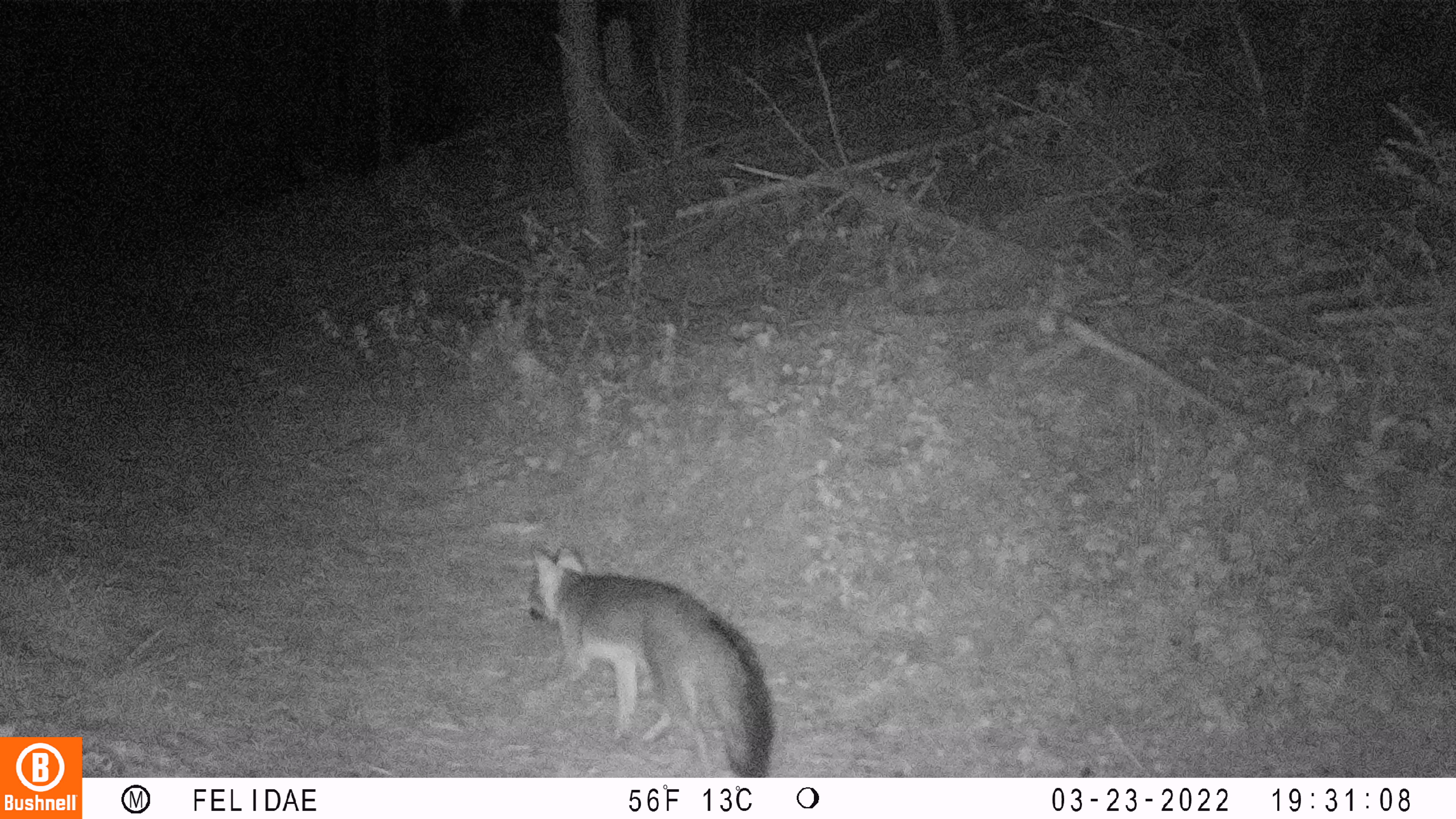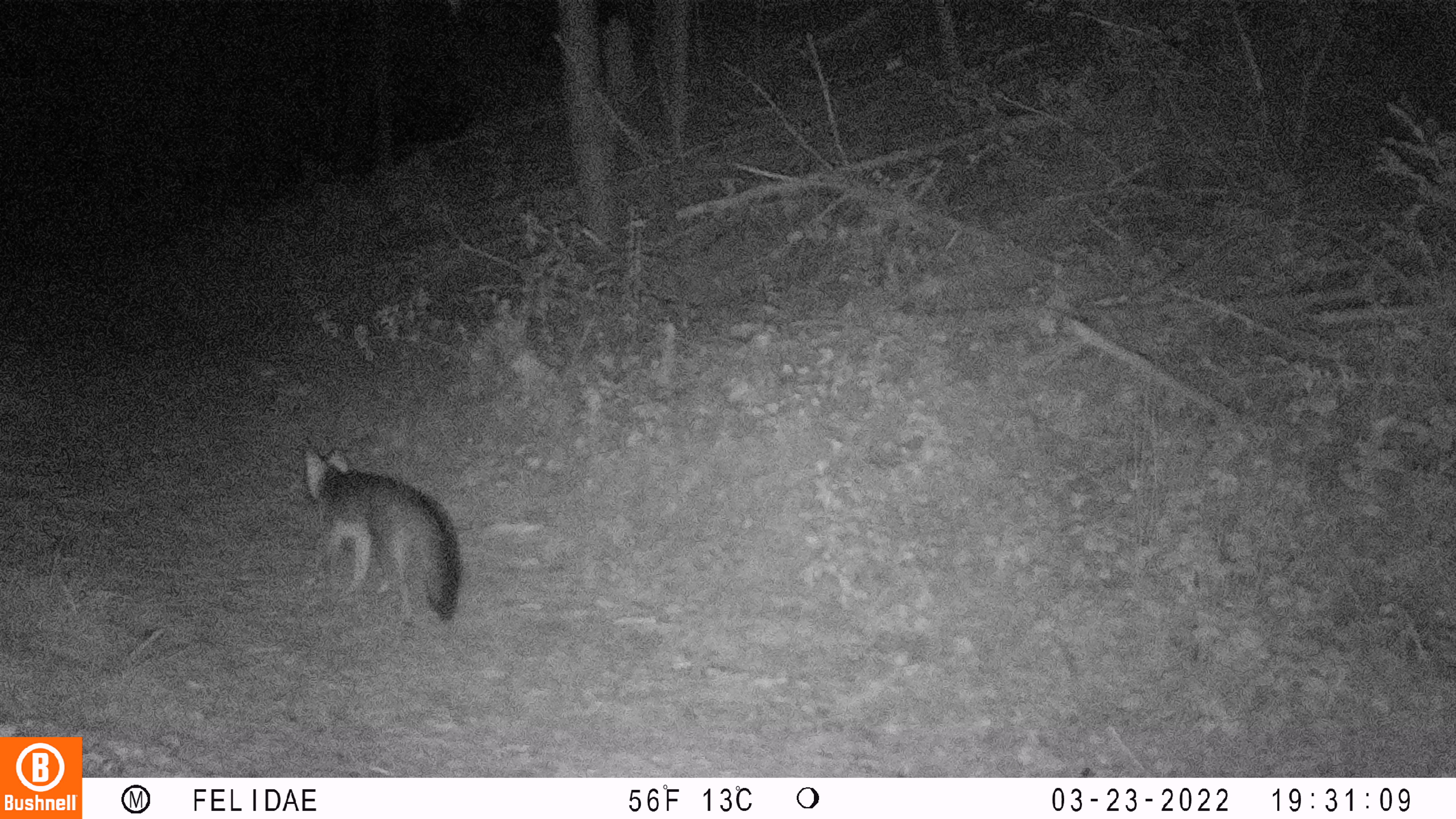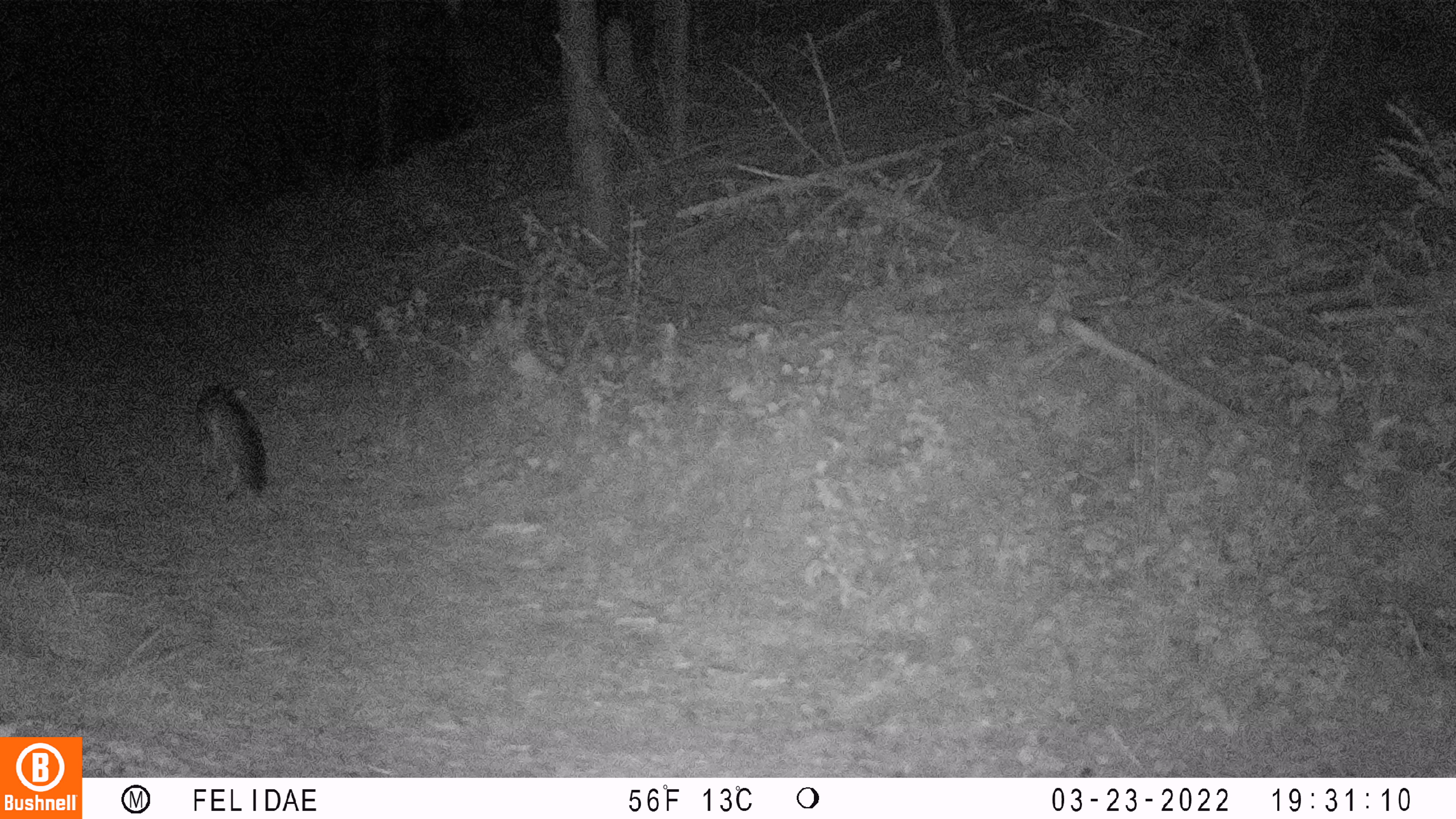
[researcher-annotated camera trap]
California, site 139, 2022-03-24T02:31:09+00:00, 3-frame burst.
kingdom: Animalia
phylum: Chordata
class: Mammalia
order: Carnivora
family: Canidae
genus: Urocyon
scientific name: Urocyon cinereoargenteus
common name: gray fox